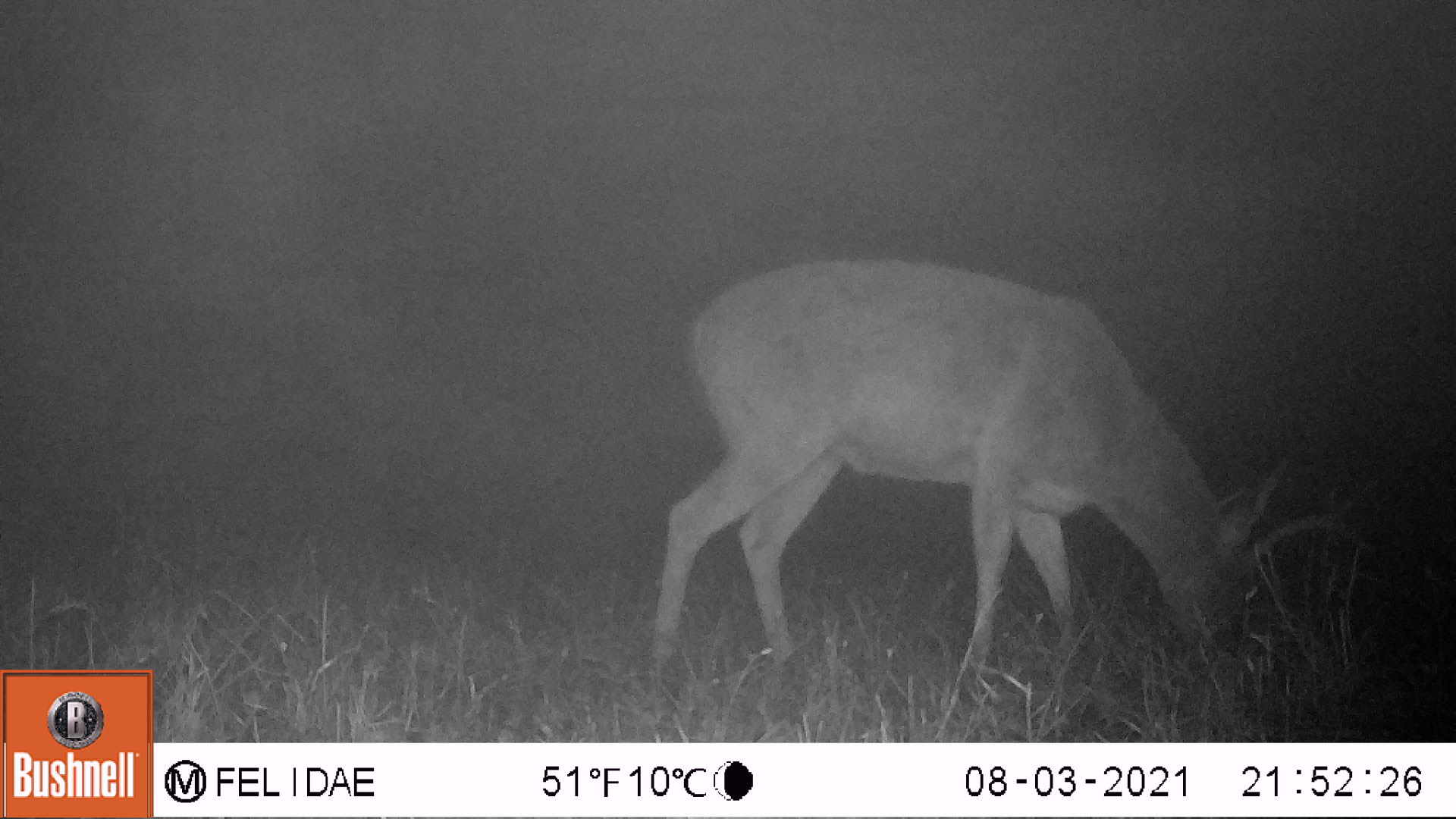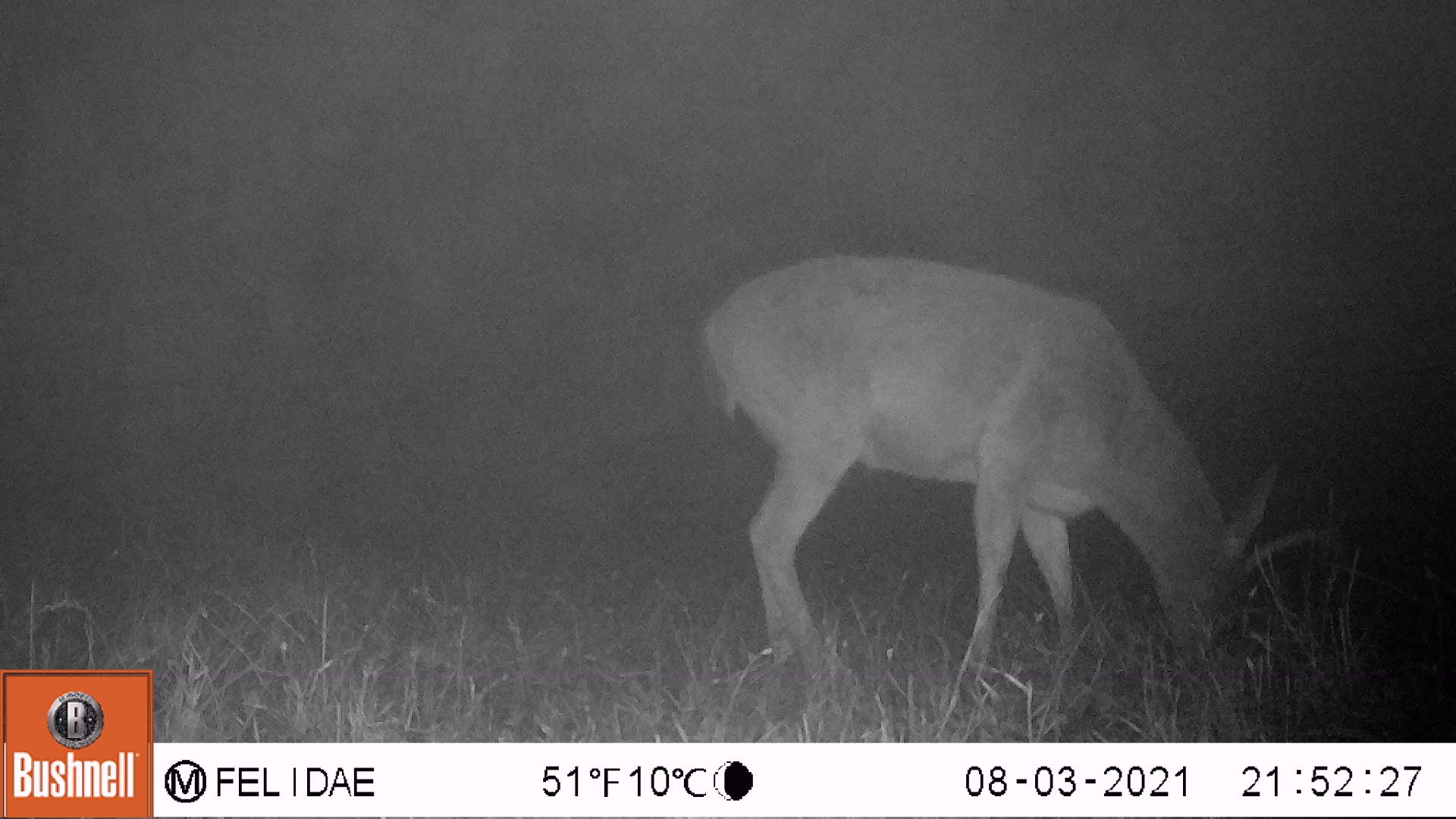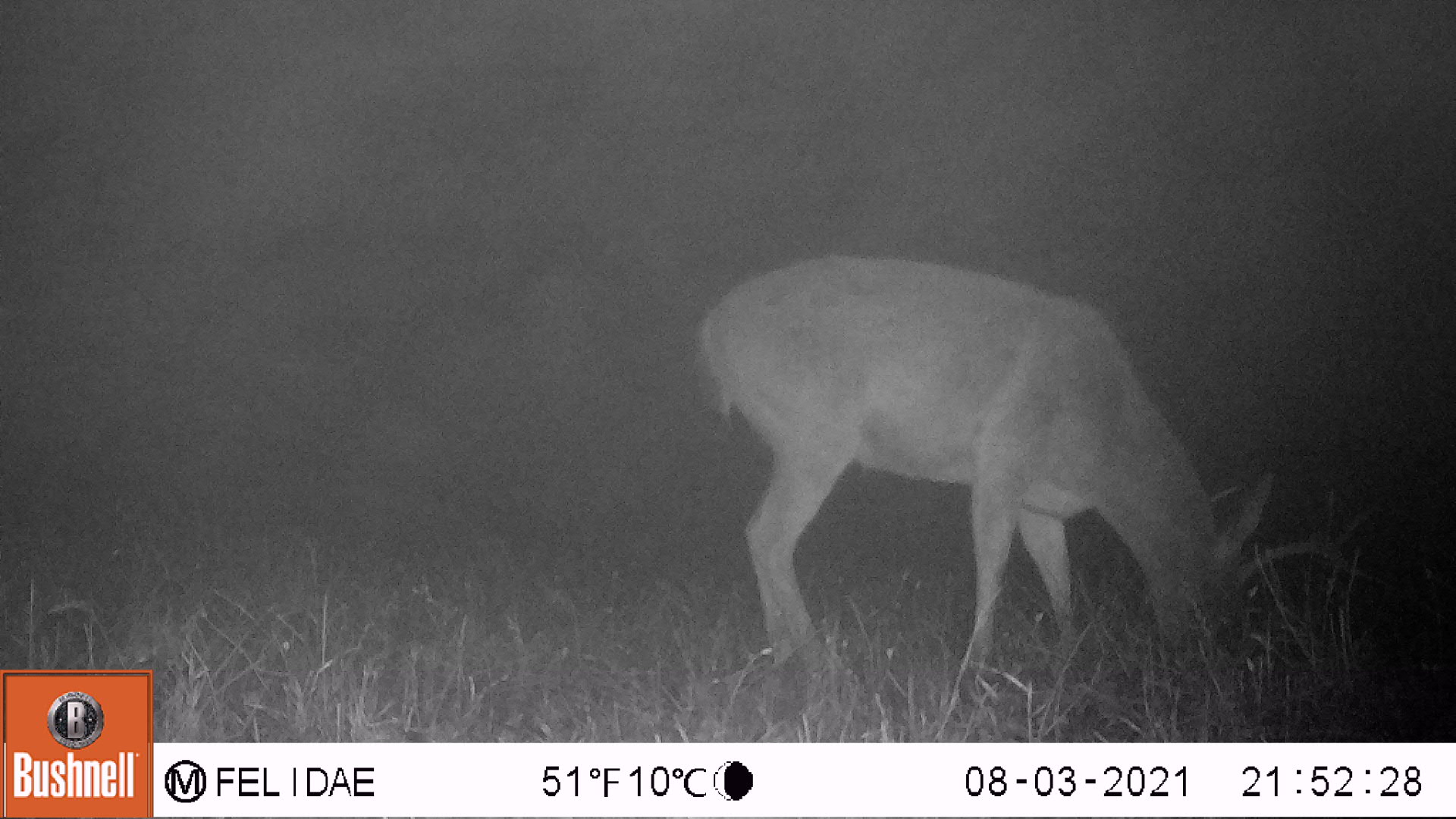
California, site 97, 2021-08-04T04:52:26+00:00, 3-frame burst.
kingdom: Animalia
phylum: Chordata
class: Mammalia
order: Artiodactyla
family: Cervidae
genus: Odocoileus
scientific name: Odocoileus hemionus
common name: mule deer